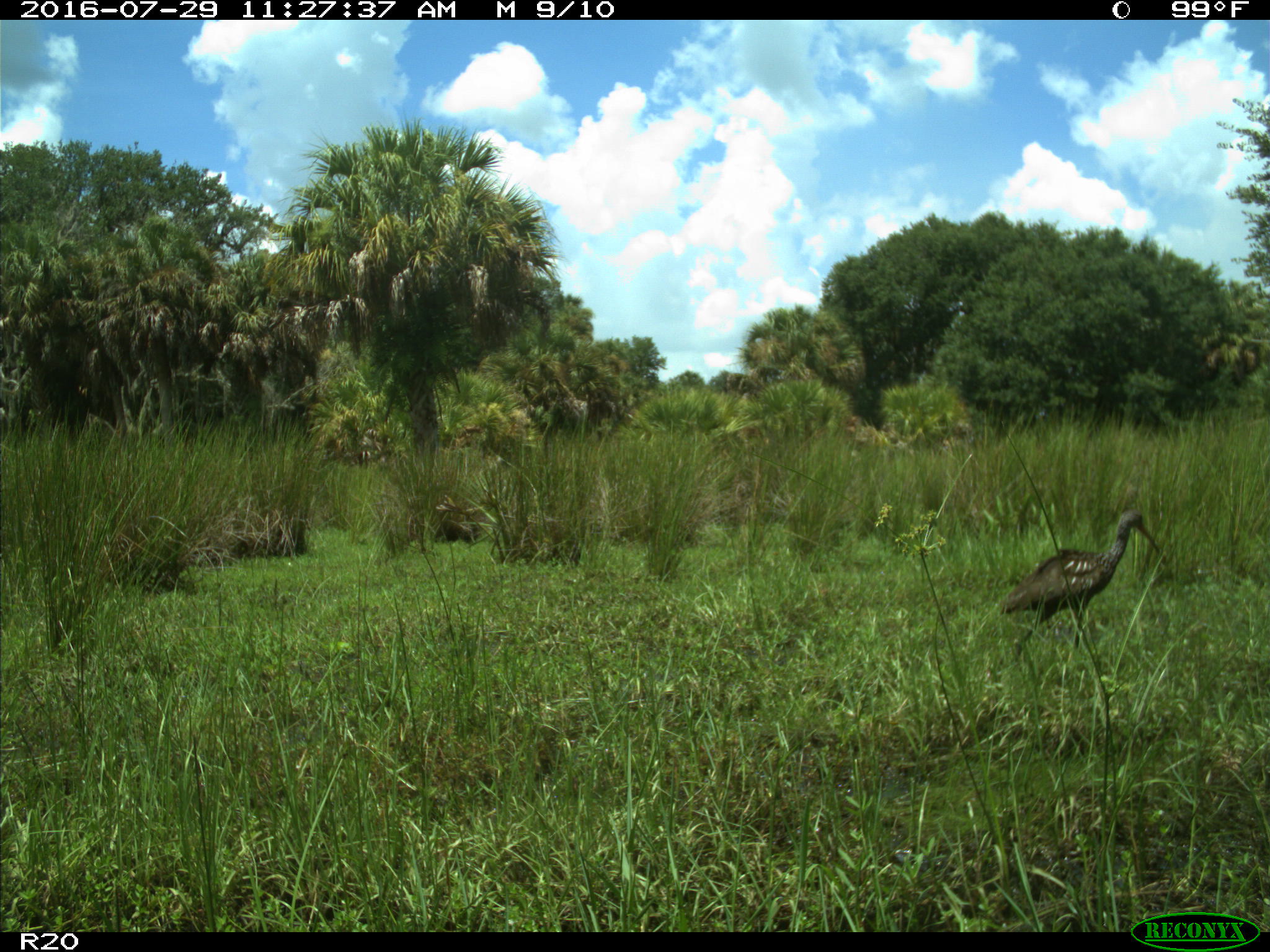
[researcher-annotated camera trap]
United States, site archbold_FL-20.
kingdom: Animalia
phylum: Chordata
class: Aves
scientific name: Aves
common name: birds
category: unidentified bird